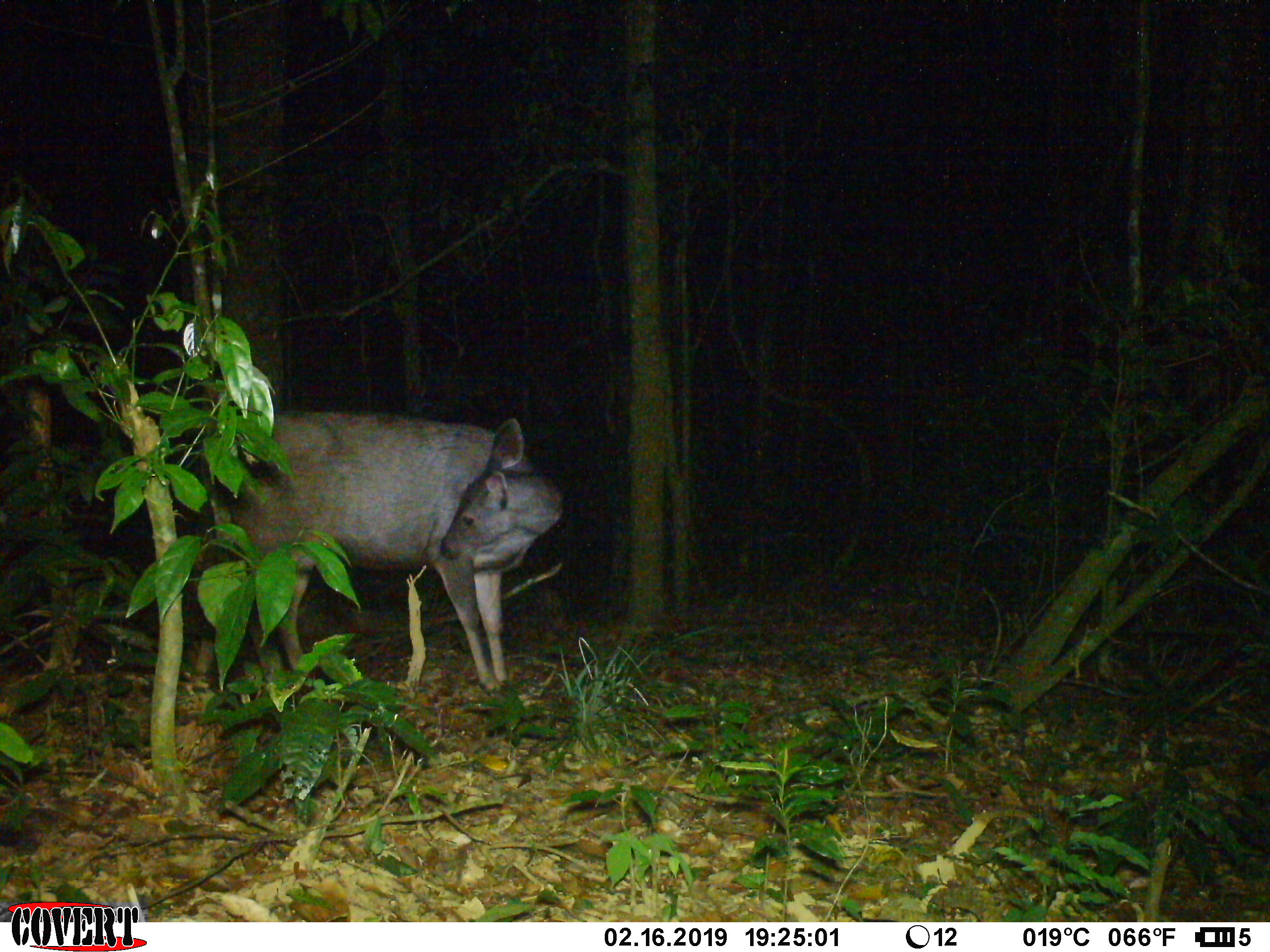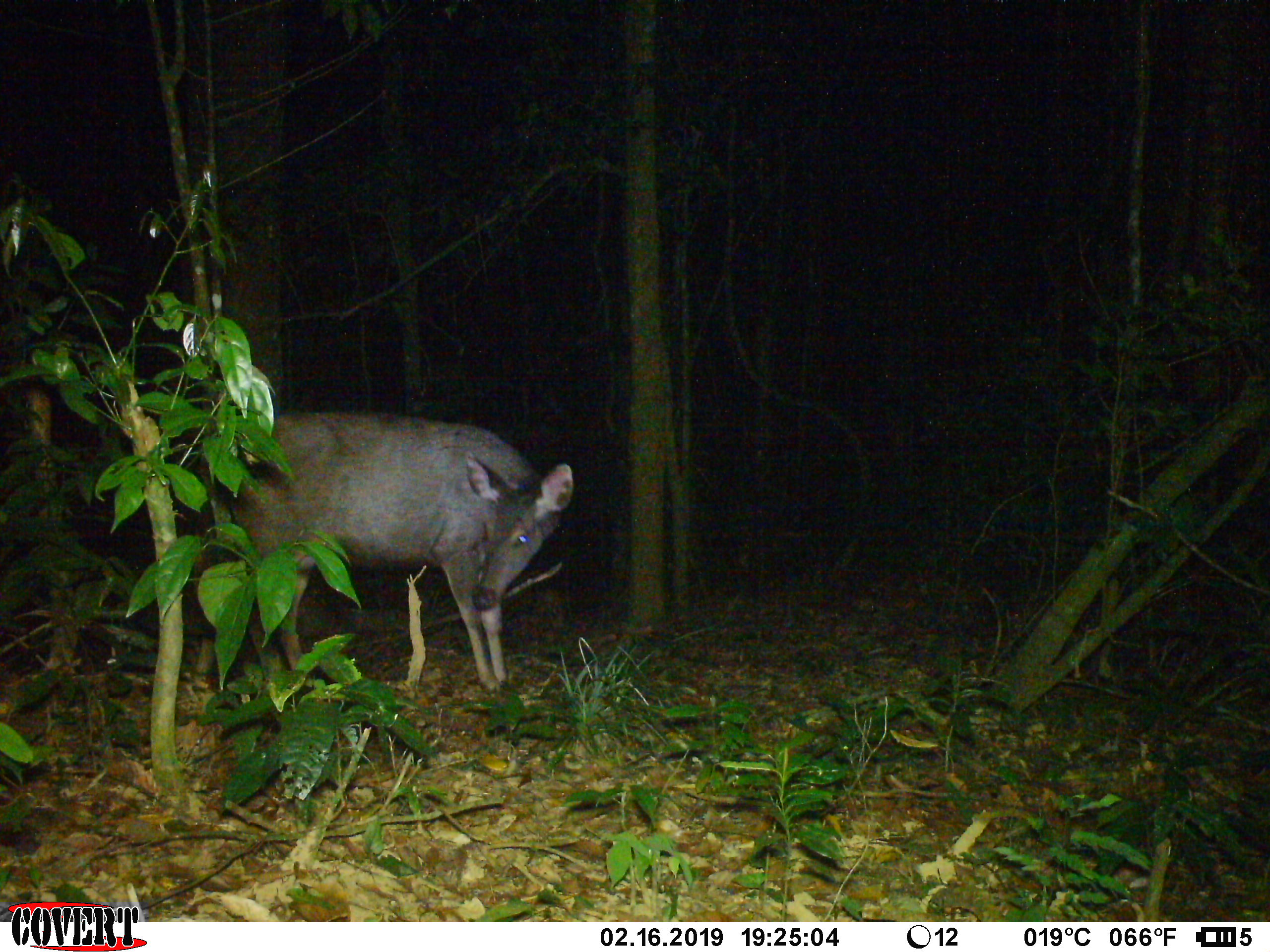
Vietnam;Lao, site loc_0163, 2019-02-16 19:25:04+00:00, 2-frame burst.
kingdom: Animalia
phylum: Chordata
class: Mammalia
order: Artiodactyla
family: Cervidae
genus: Rusa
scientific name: Rusa unicolor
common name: sambar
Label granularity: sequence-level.